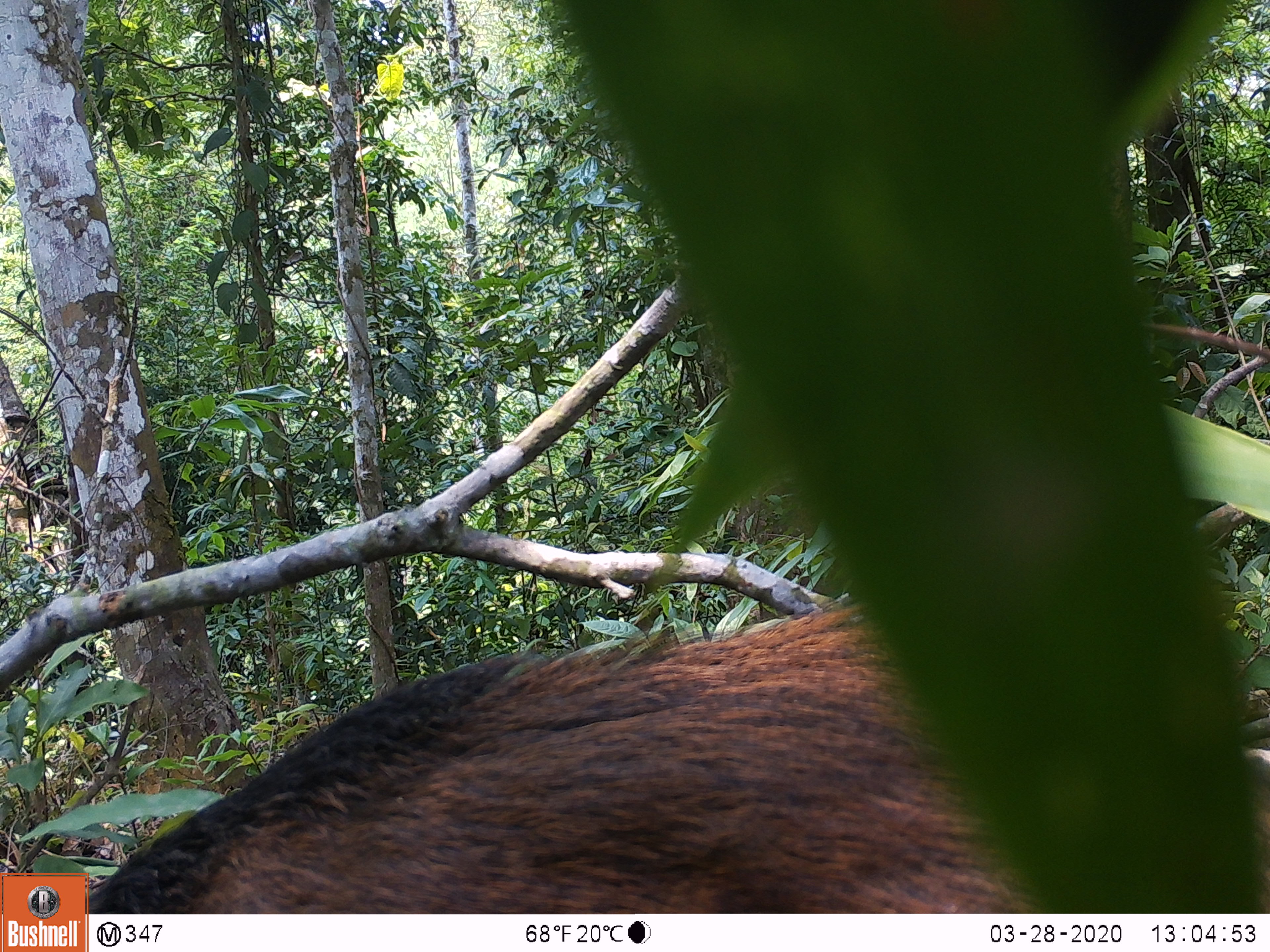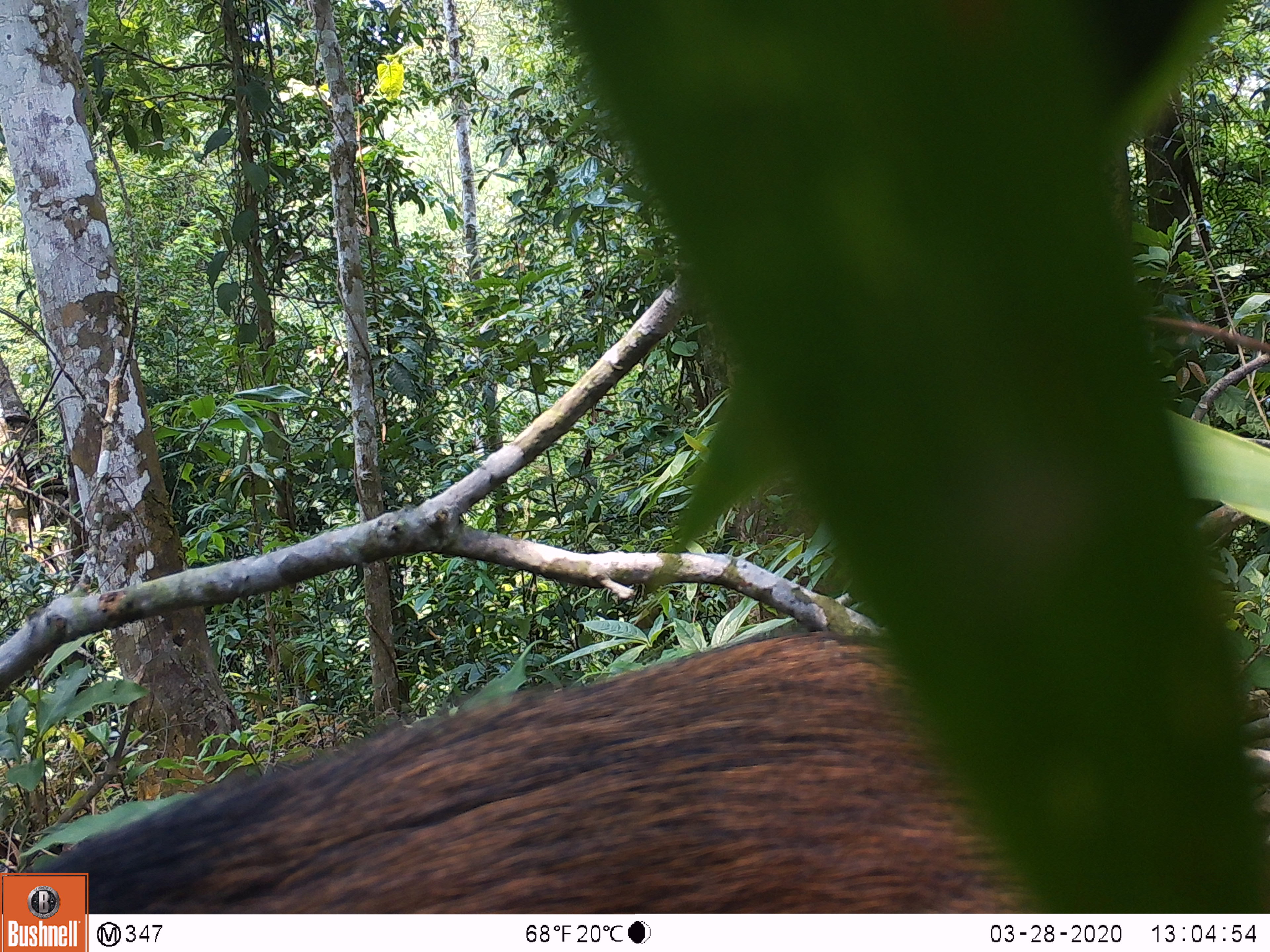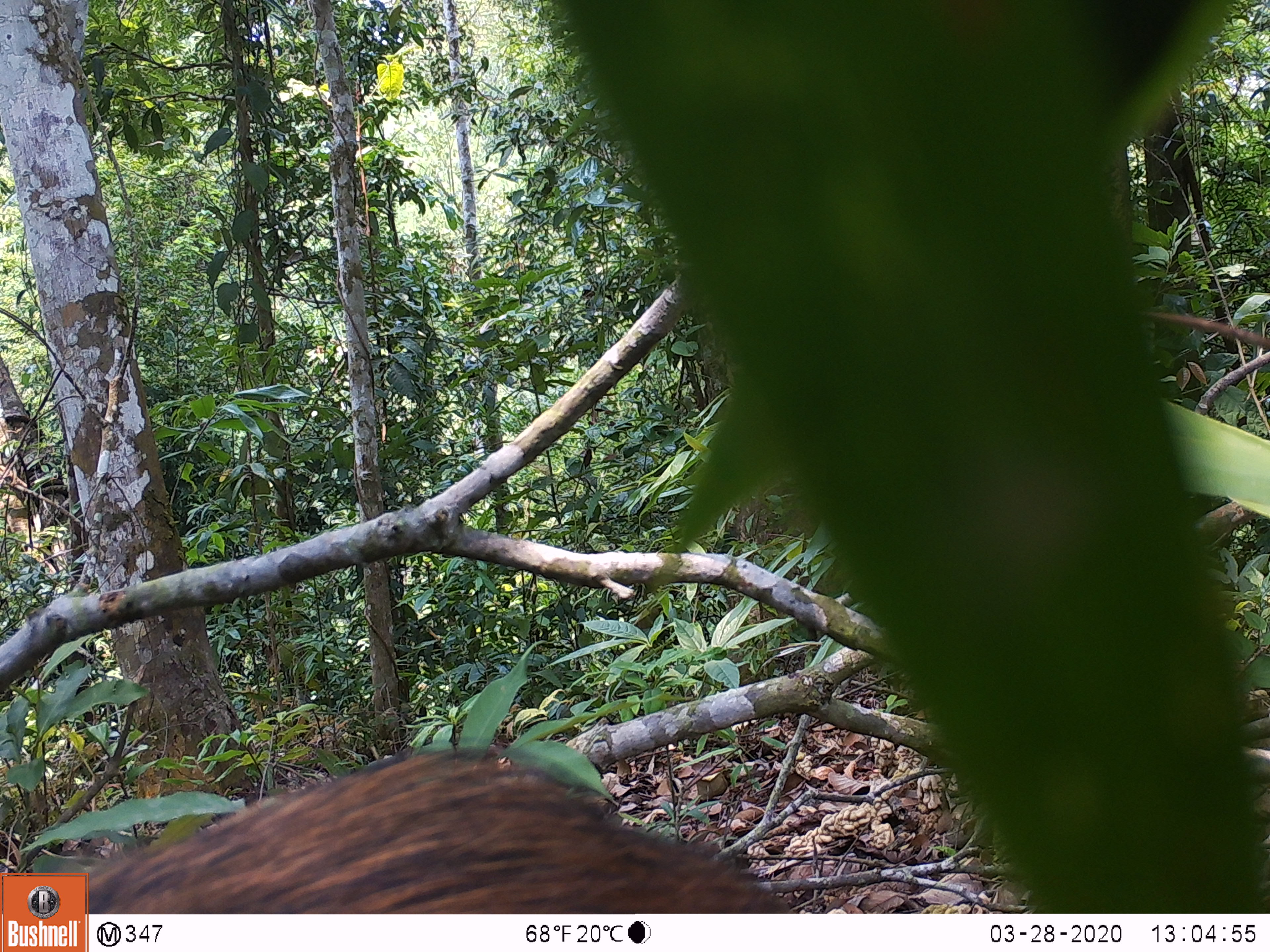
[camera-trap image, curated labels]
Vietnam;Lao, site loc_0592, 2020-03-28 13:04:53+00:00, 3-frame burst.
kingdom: Animalia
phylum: Chordata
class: Mammalia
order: Artiodactyla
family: Suidae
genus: Sus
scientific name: Sus scrofa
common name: eurasian wild pig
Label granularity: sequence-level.